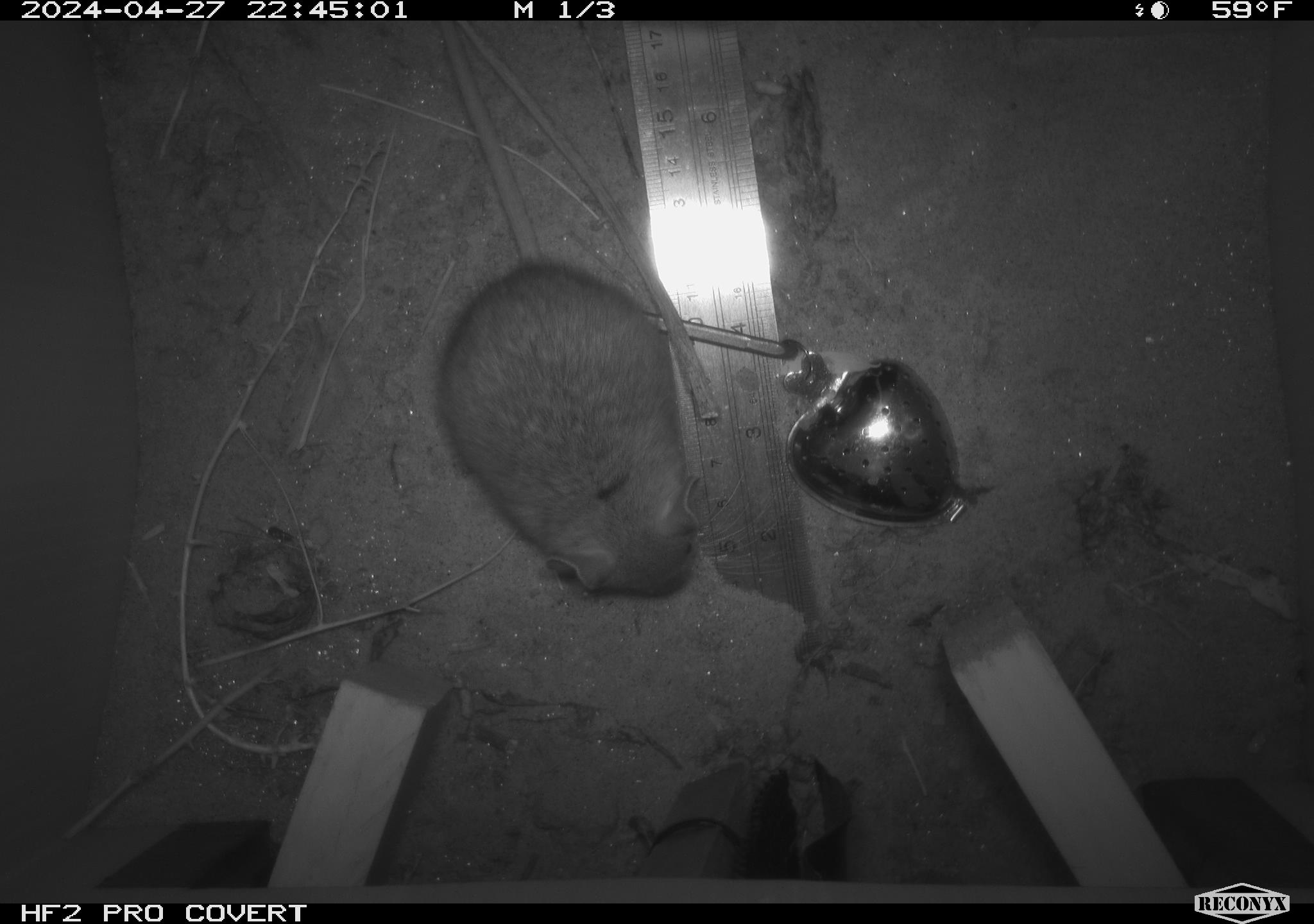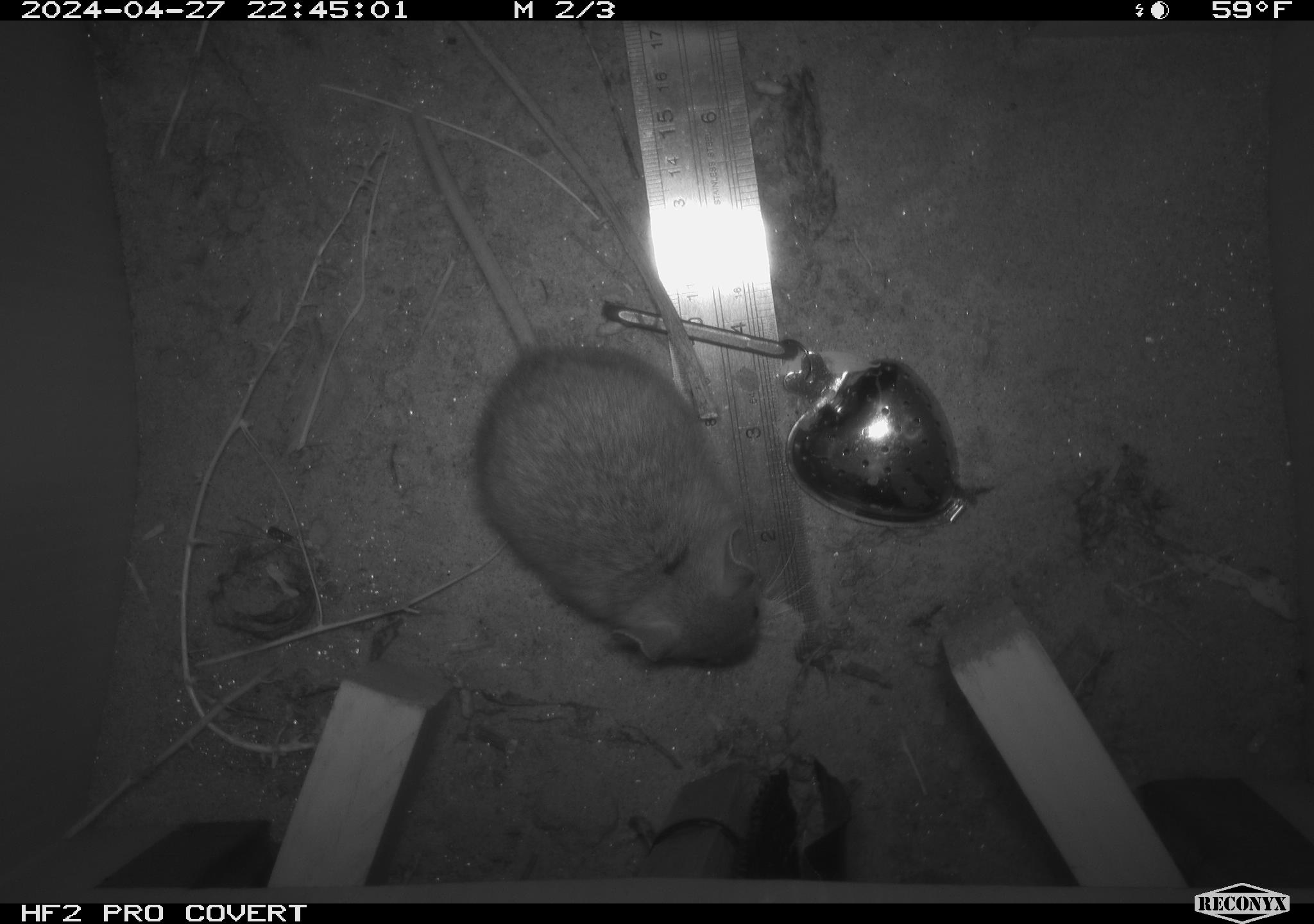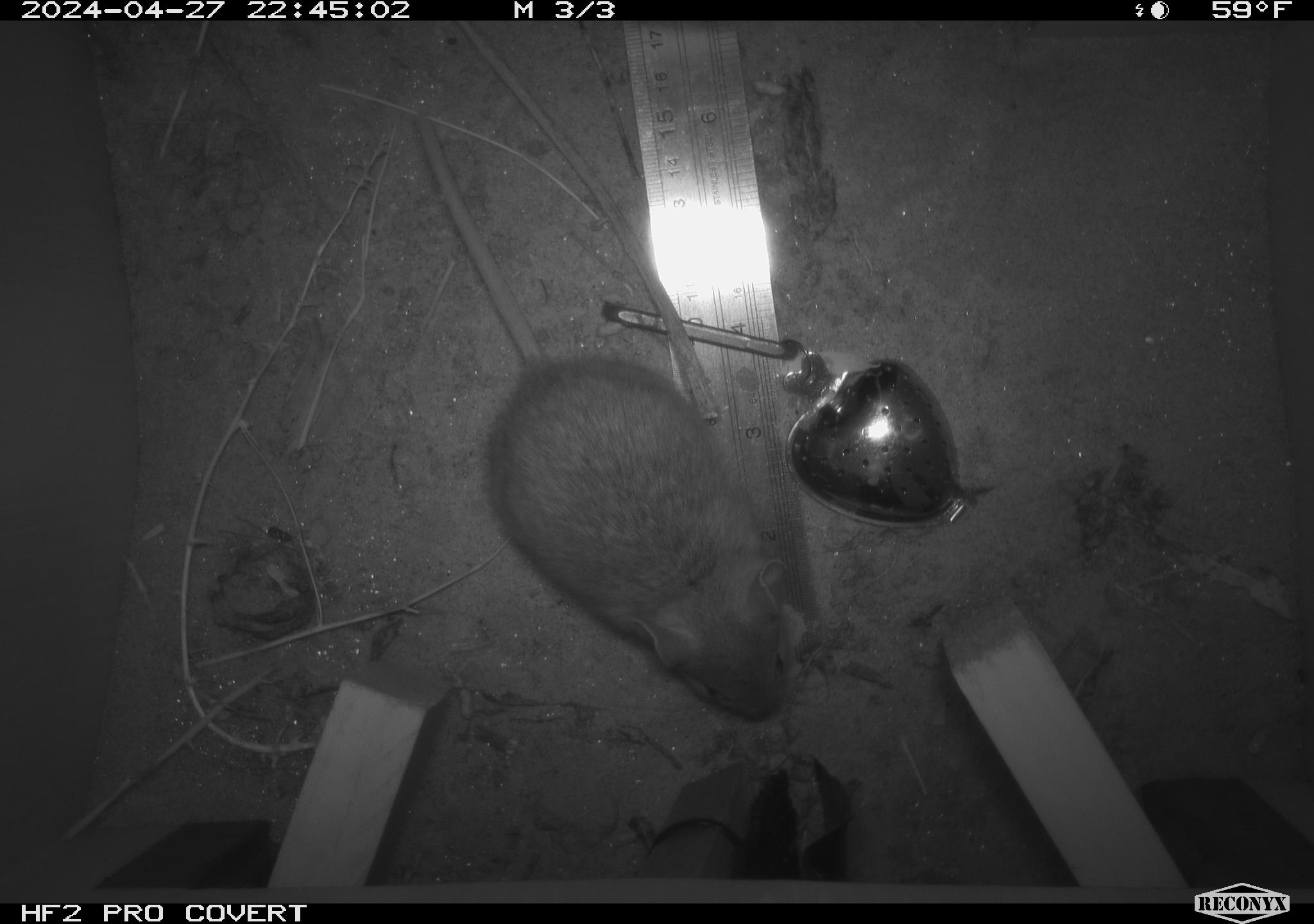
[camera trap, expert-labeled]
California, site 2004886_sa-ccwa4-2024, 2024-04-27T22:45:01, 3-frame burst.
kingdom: Animalia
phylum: Chordata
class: Mammalia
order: Rodentia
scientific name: Rodentia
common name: woodrat or rat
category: woodrat or rat species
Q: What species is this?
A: Woodrat or rat species (woodrat or rat) (Rodentia).